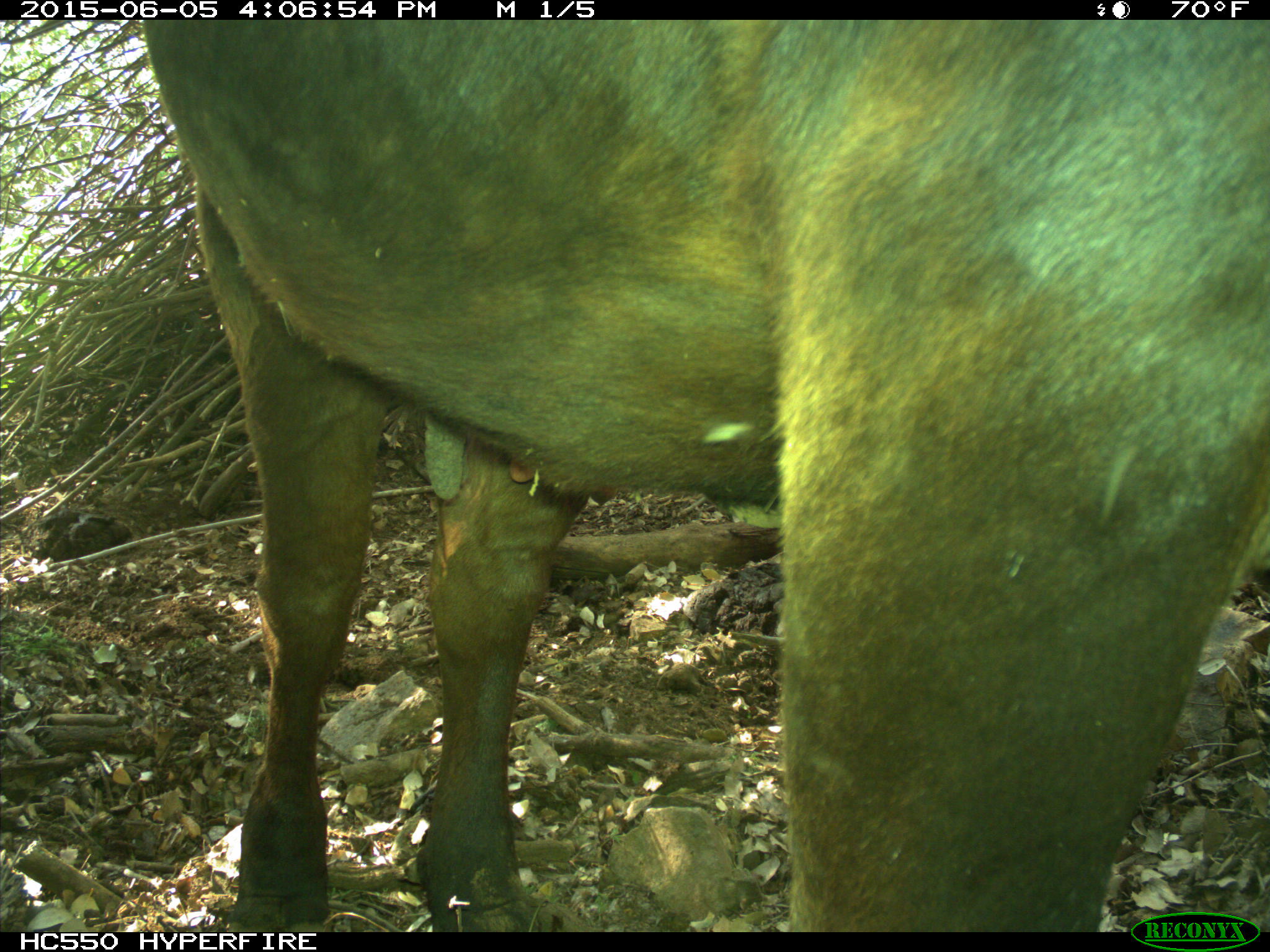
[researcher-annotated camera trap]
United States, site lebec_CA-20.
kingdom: Animalia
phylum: Chordata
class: Mammalia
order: Artiodactyla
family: Bovidae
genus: Bos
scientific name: Bos taurus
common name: domestic cow